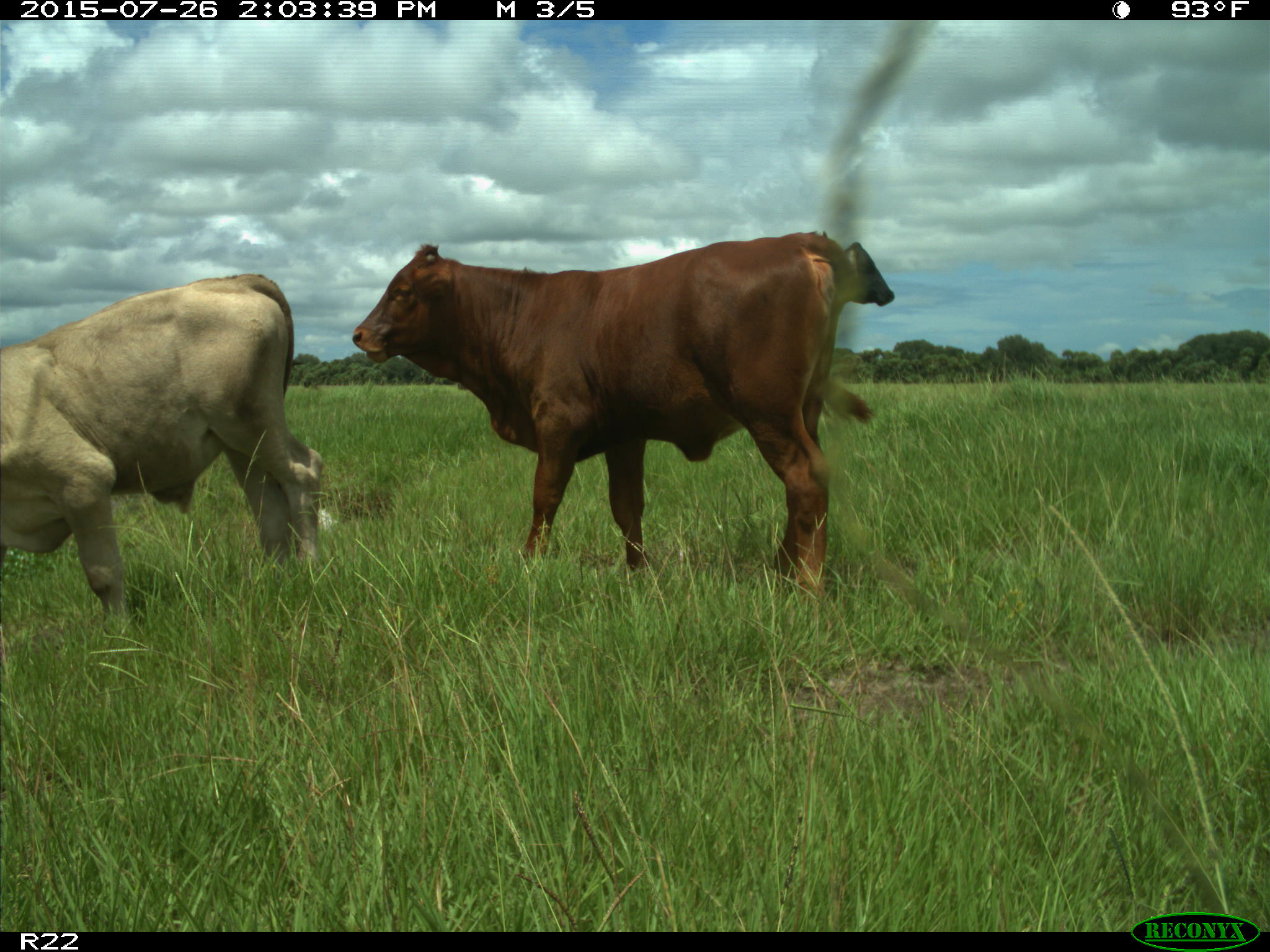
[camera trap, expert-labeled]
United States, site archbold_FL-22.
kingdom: Animalia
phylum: Chordata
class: Mammalia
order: Artiodactyla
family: Bovidae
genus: Bos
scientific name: Bos taurus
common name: domestic cow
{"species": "Bos taurus (domestic cow)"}